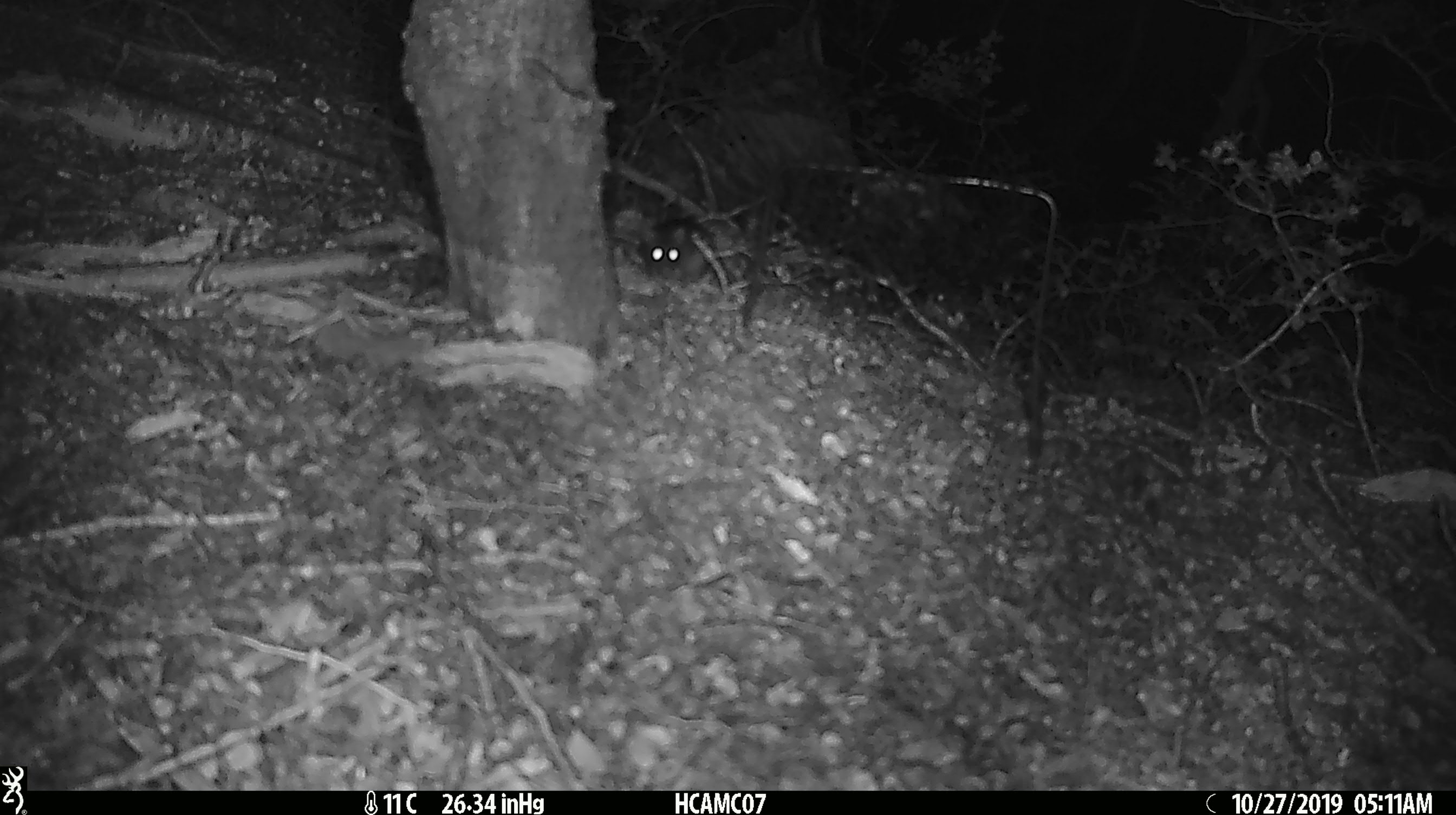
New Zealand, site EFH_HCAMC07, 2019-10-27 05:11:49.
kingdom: Animalia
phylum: Chordata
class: Mammalia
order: Rodentia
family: Muridae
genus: Mus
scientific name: Mus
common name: mouse